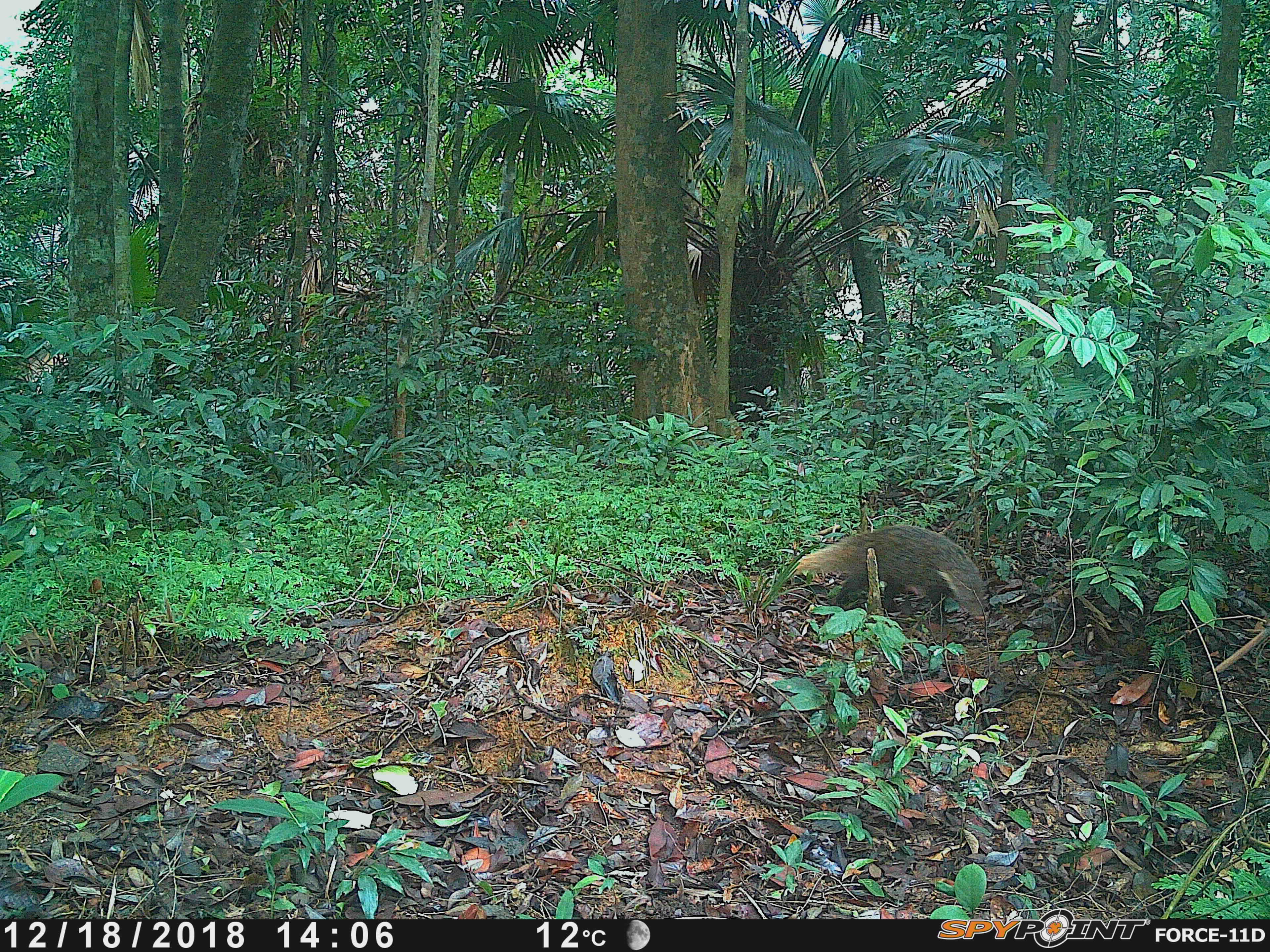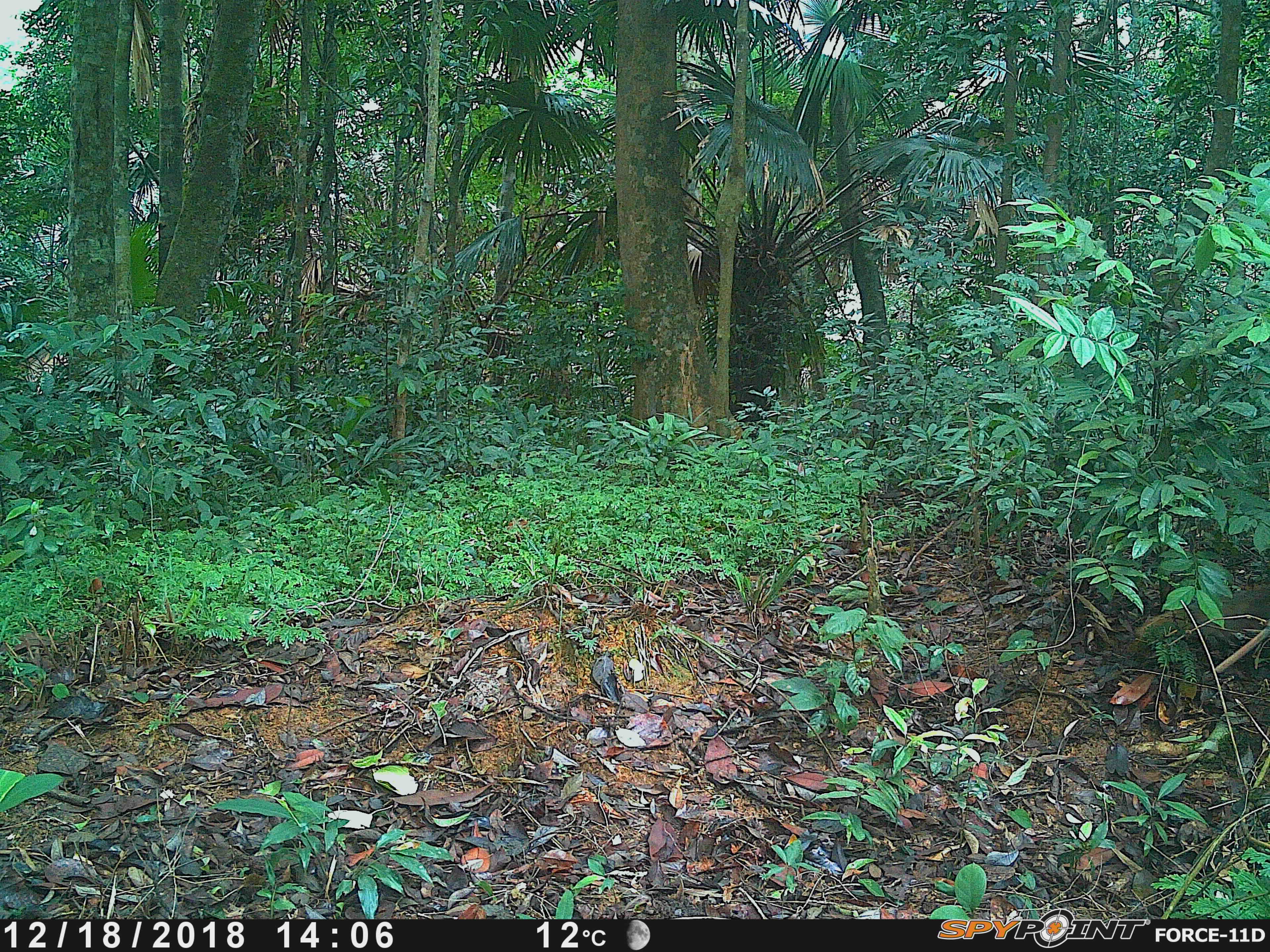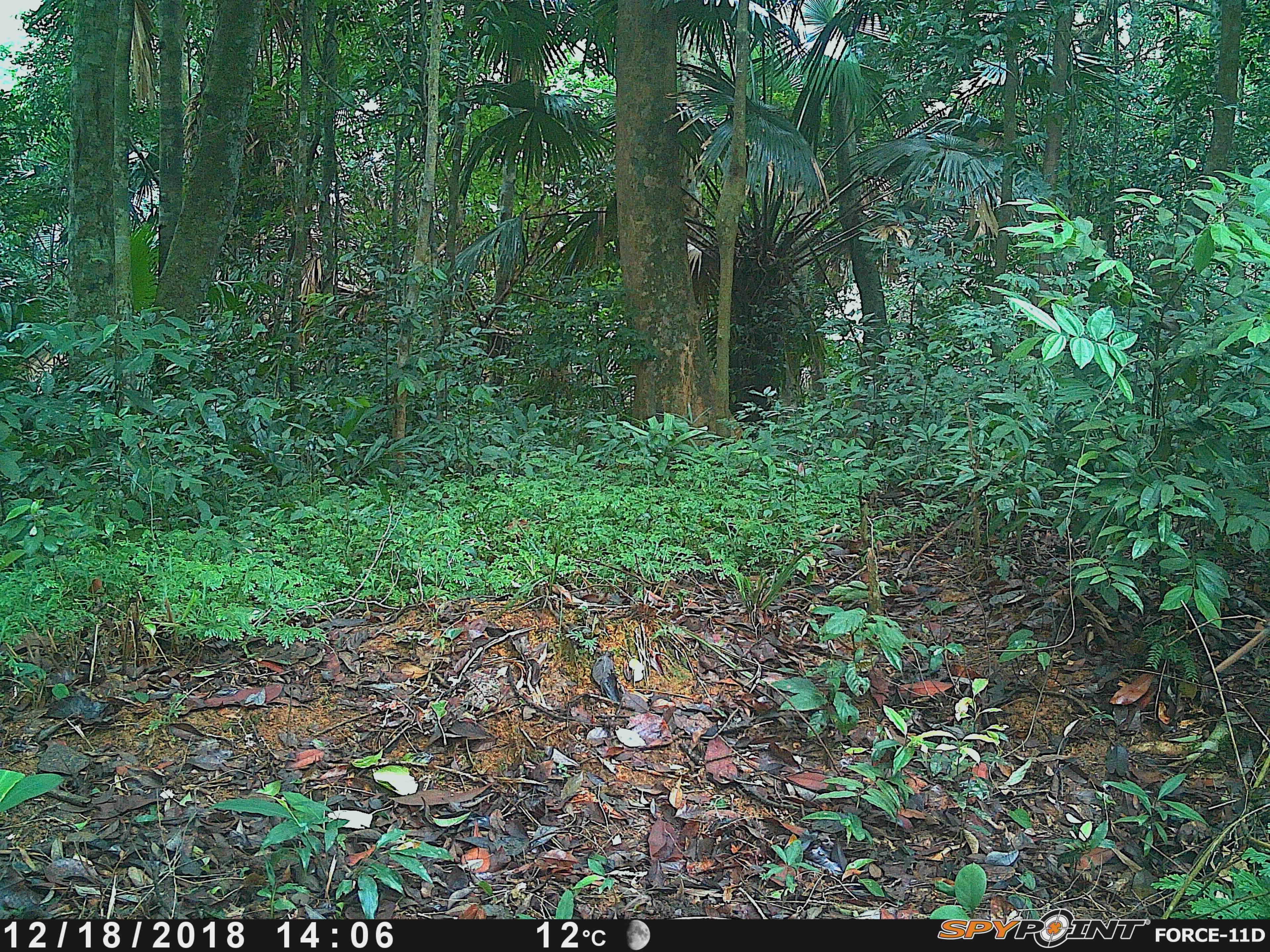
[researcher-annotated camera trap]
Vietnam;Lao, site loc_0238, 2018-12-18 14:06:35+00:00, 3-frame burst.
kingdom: Animalia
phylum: Chordata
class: Mammalia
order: Carnivora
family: Herpestidae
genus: Urva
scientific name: Urva urva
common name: crab-eating mongoose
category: crab eating mongoose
Crab eating mongoose (crab-eating mongoose) (Urva urva). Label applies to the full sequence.